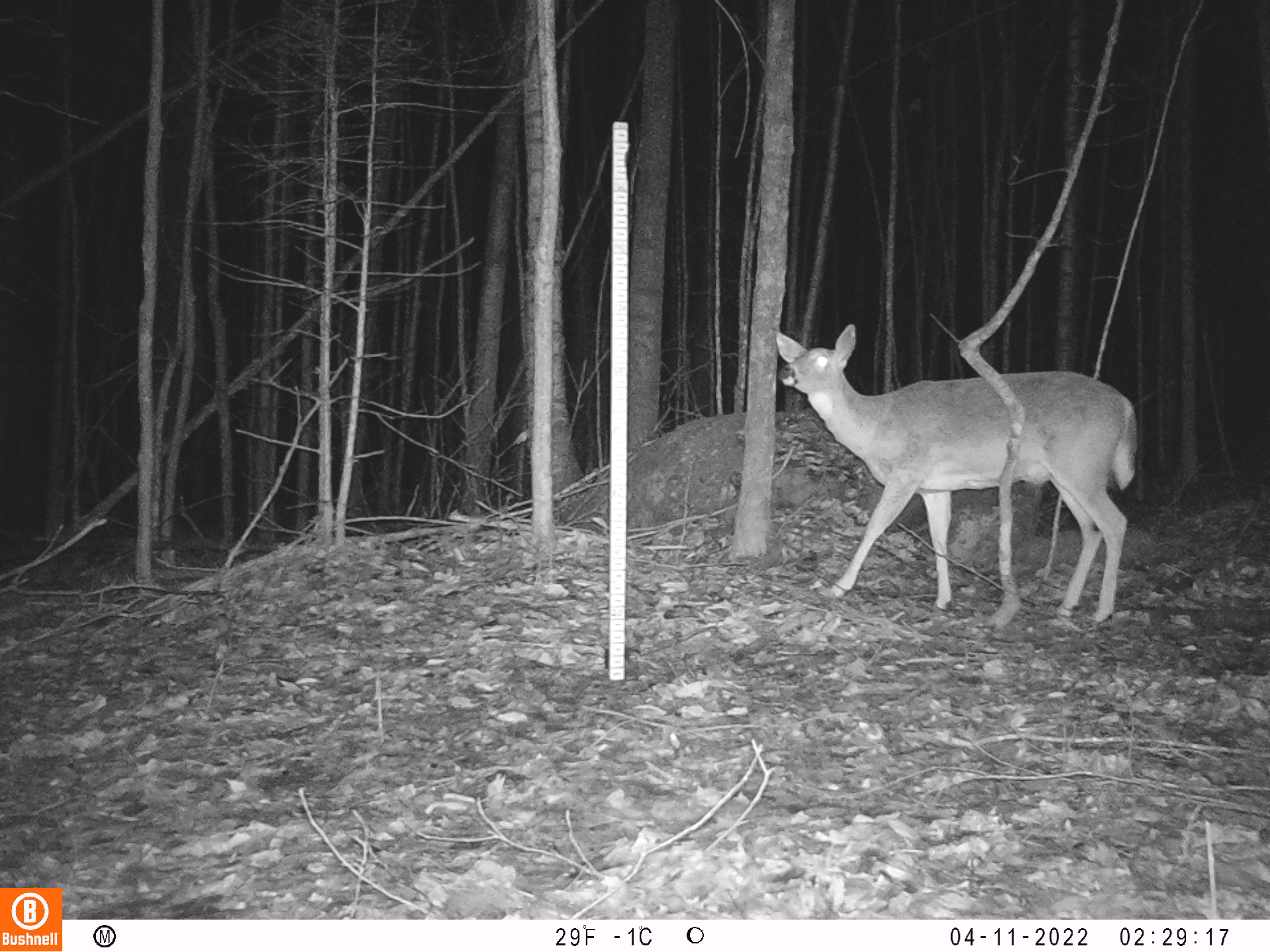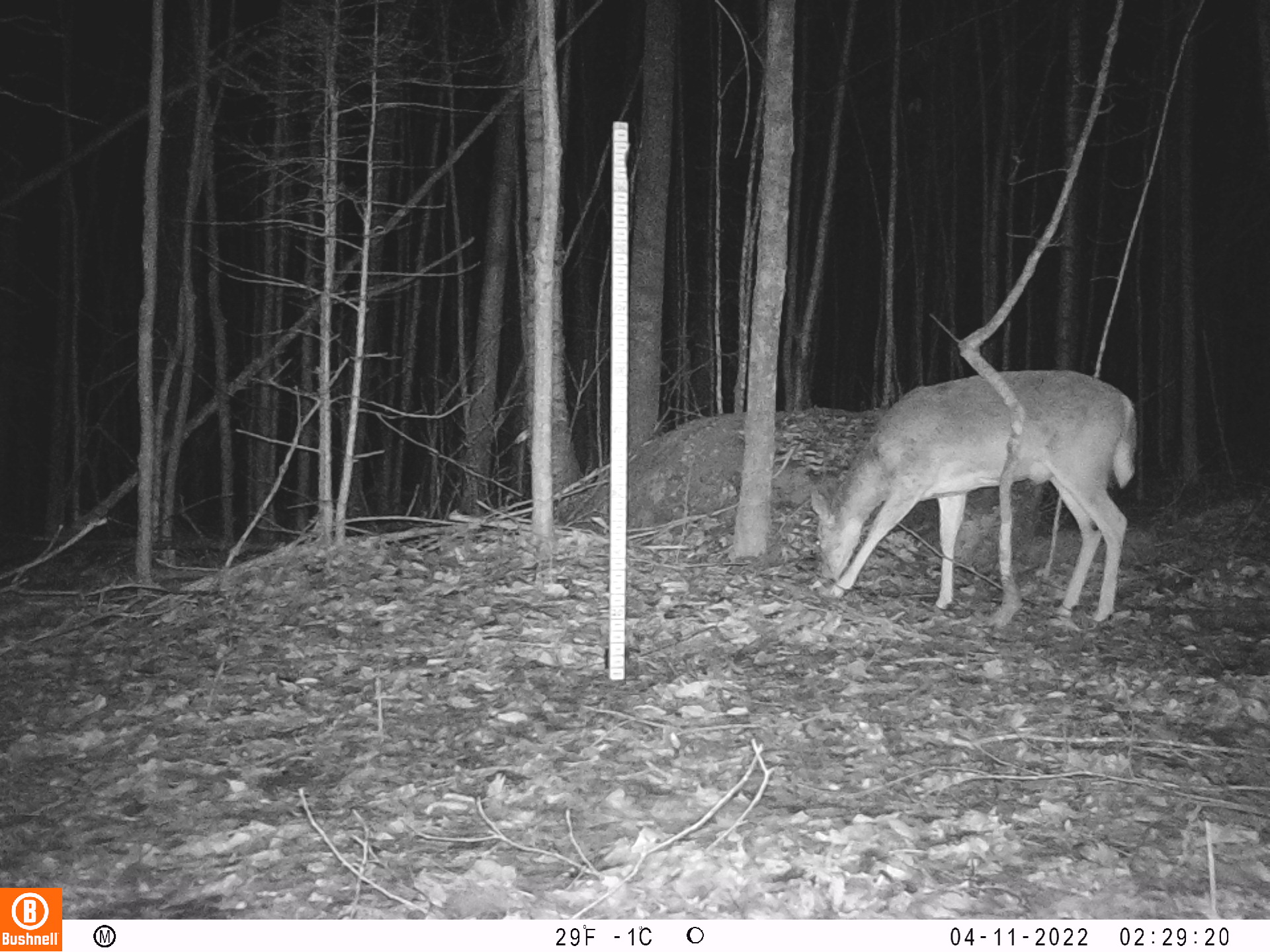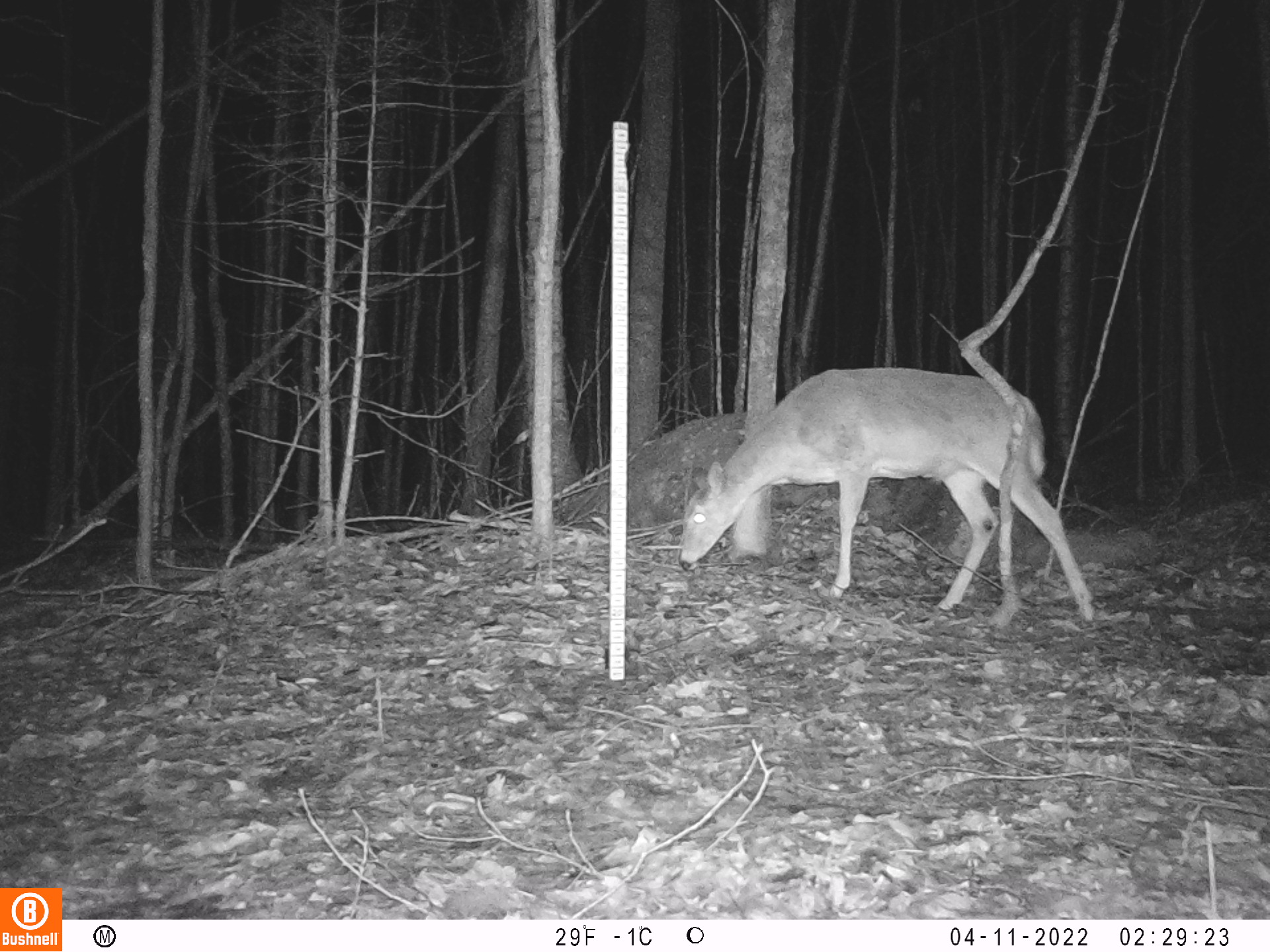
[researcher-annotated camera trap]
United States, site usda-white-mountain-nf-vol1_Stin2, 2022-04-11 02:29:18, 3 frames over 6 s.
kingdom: Animalia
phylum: Chordata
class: Mammalia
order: Artiodactyla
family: Cervidae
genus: Odocoileus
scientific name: Odocoileus virginianus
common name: white-tailed deer